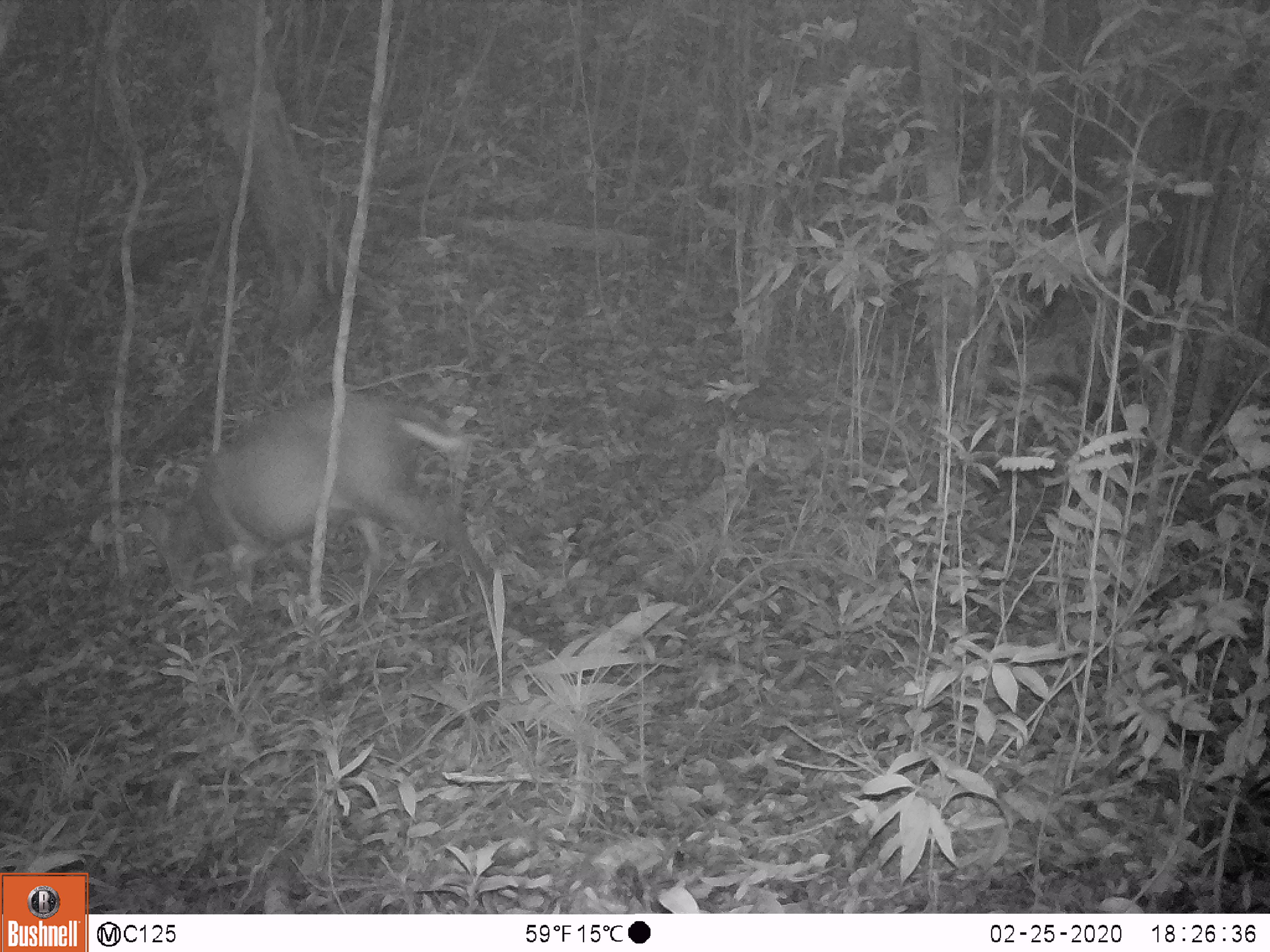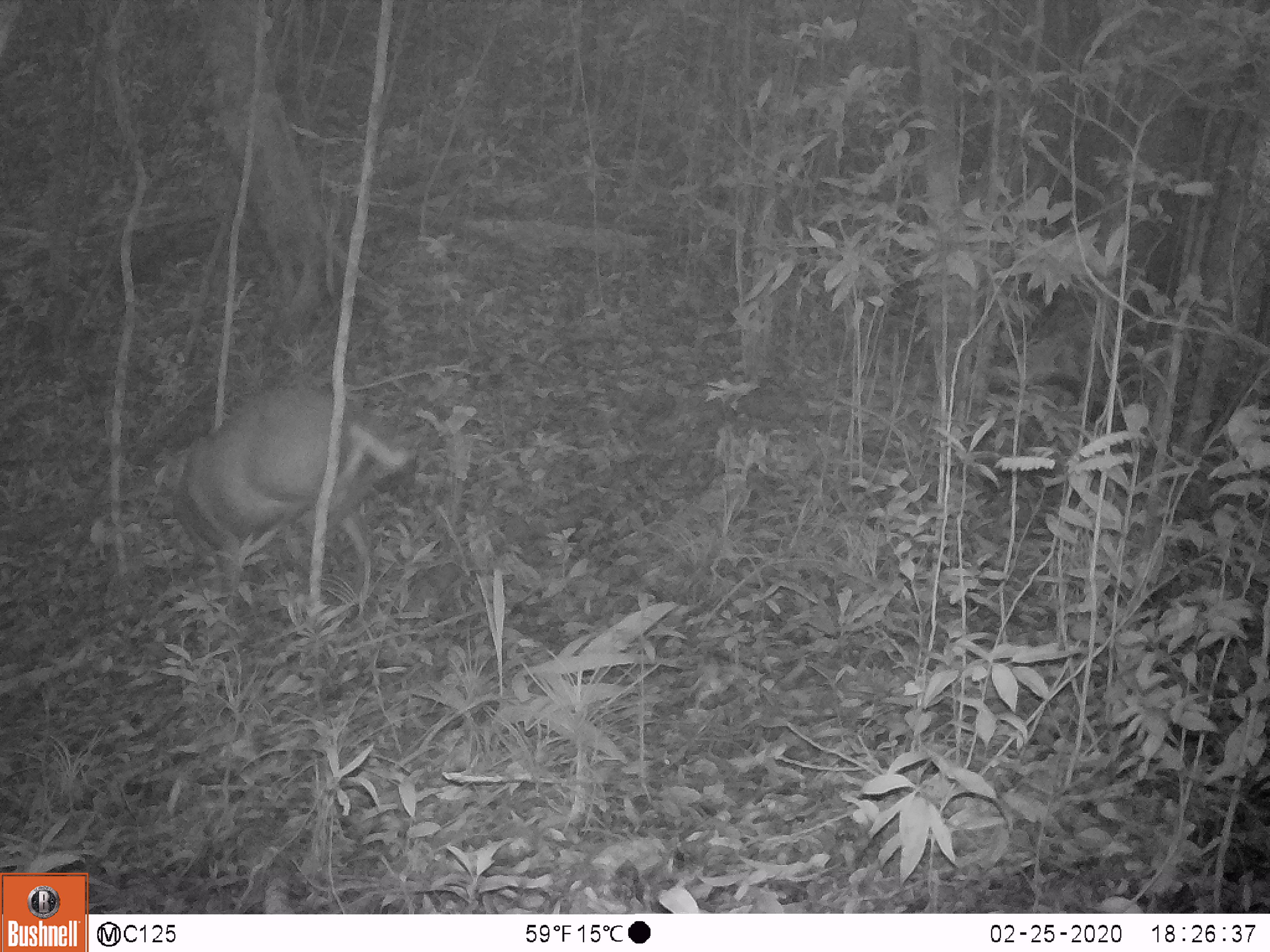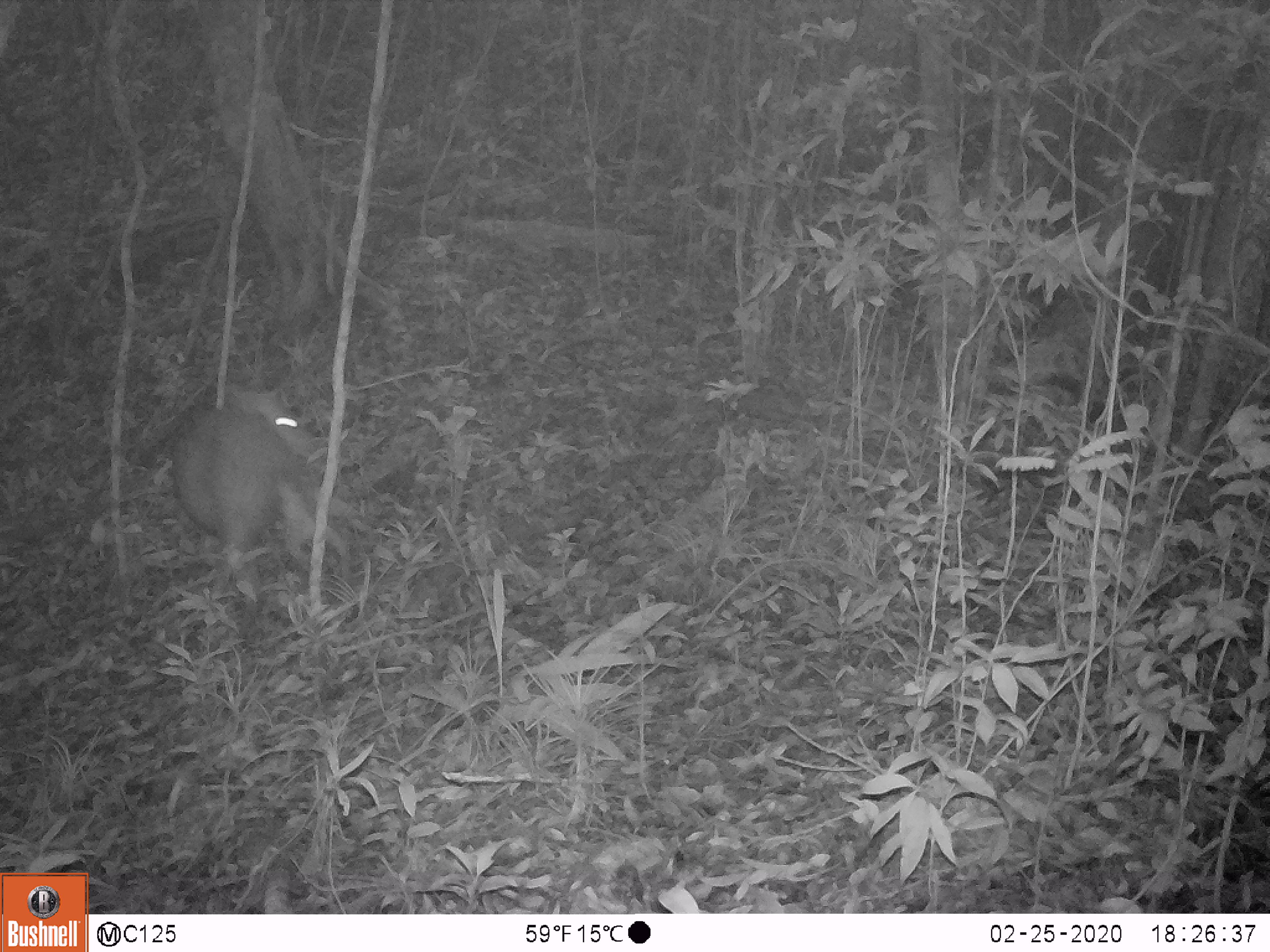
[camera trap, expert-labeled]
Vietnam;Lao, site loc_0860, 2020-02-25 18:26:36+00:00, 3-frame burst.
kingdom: Animalia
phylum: Chordata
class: Mammalia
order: Artiodactyla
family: Cervidae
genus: Muntiacus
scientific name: Muntiacus rooseveltorum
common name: roosevelt's muntjac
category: roosevelts muntjac group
Roosevelts muntjac group (roosevelt's muntjac) (Muntiacus rooseveltorum). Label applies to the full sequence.